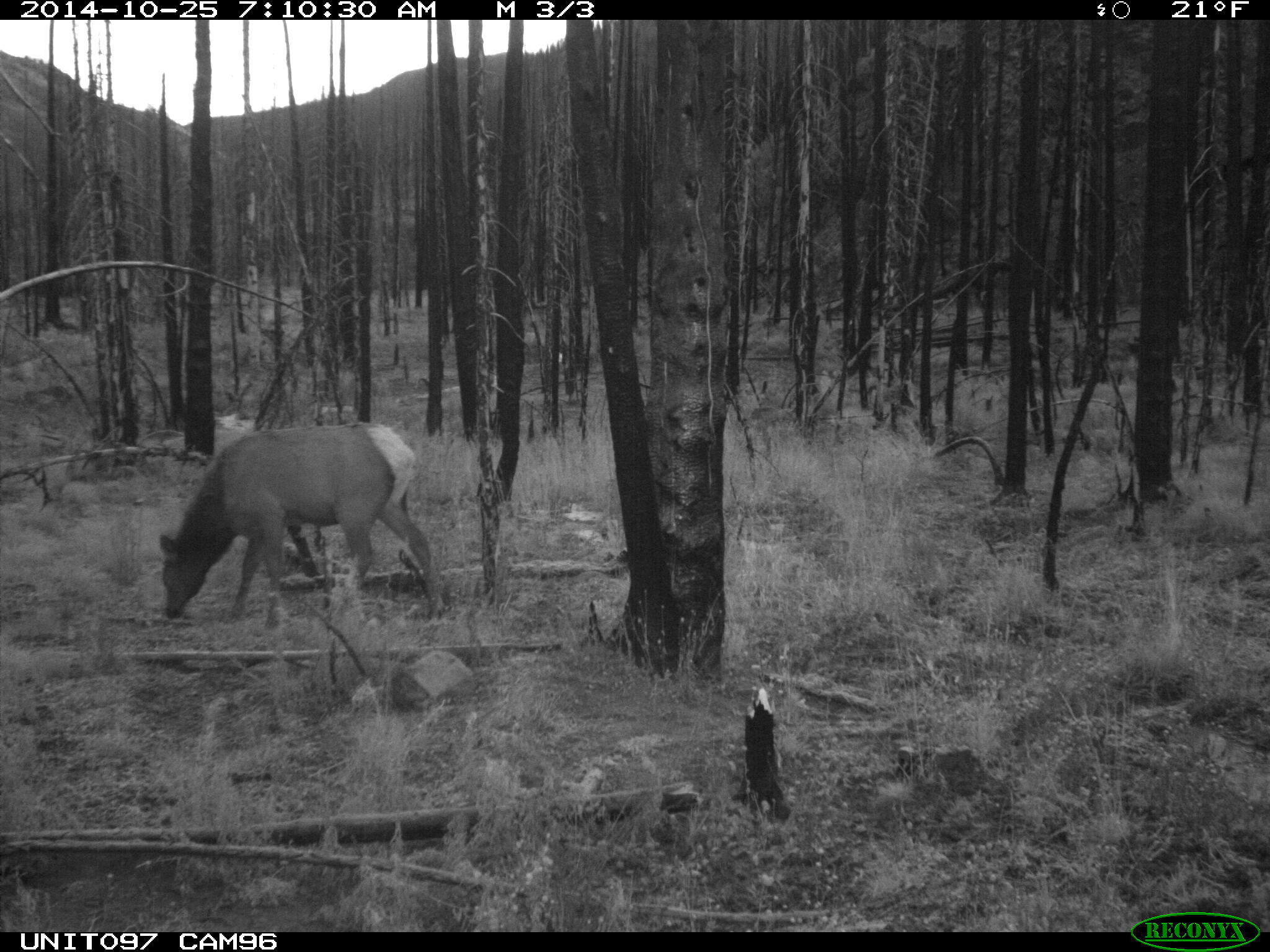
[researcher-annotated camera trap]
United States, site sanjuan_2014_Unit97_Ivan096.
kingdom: Animalia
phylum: Chordata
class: Mammalia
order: Artiodactyla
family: Cervidae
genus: Cervus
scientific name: Cervus elaphus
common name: red deer